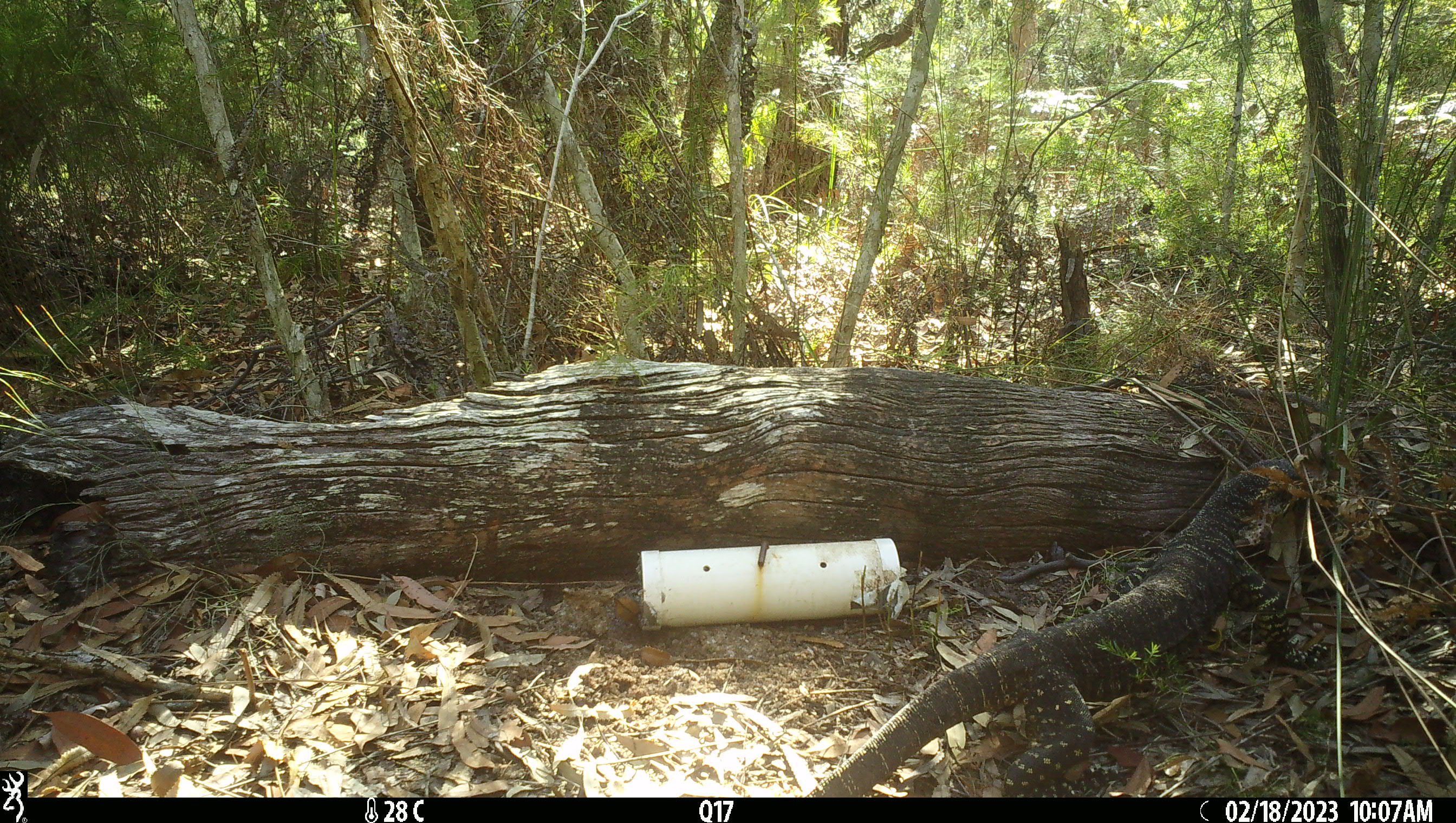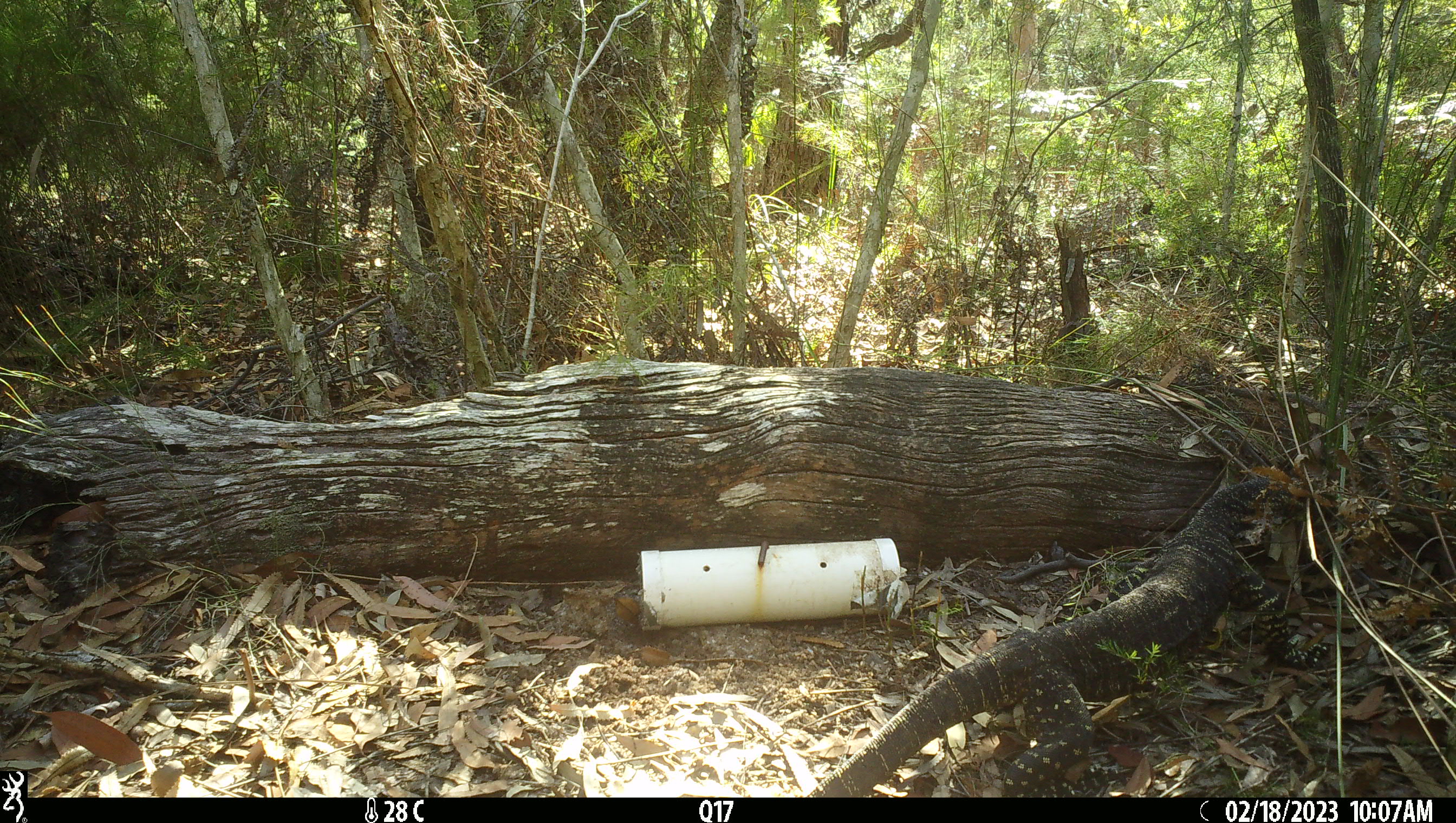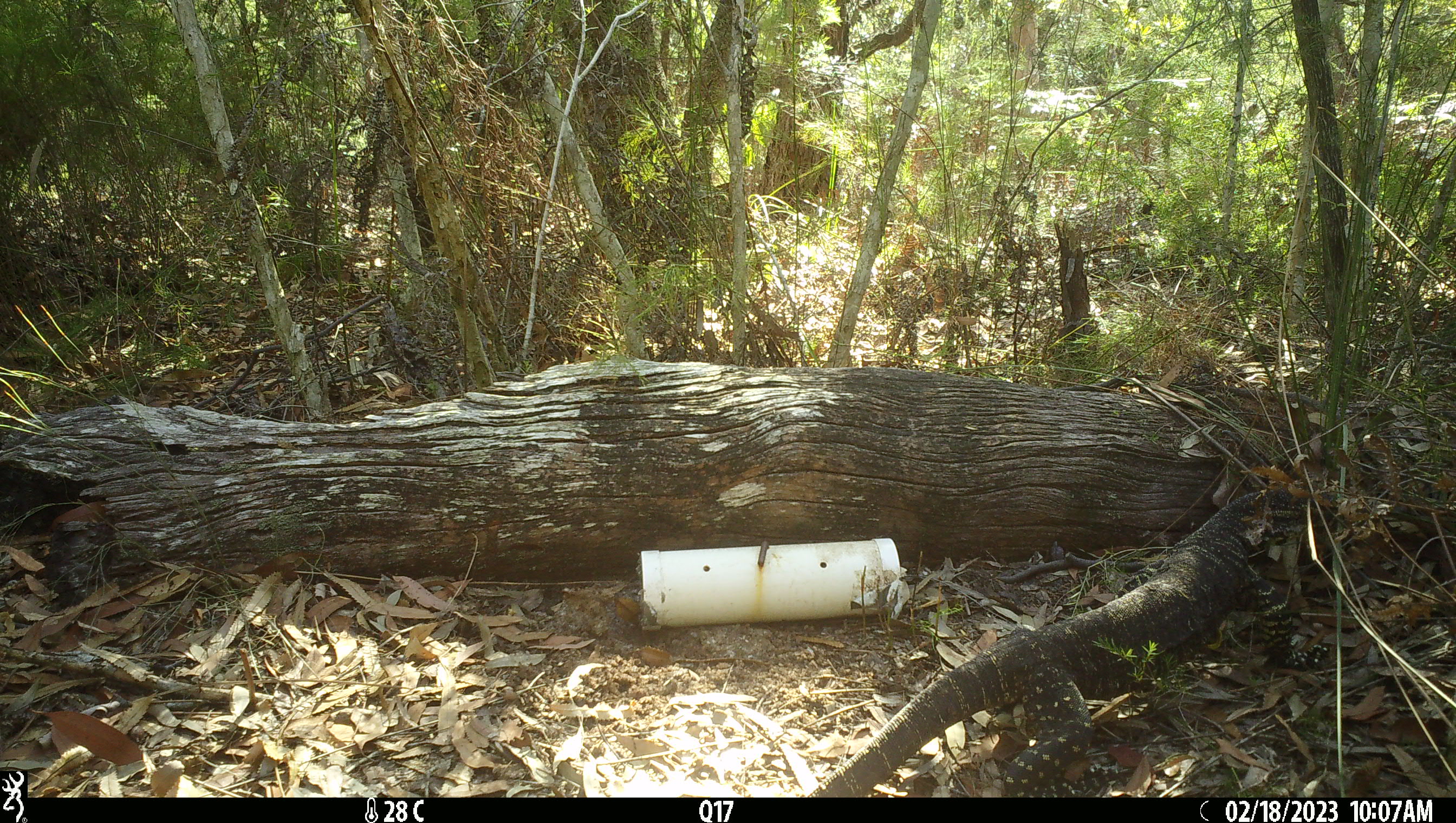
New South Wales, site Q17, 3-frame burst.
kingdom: Animalia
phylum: Chordata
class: Reptilia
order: Squamata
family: Varanidae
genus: Varanus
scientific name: Varanus varius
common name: lace monitor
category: goanna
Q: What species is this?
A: Goanna (lace monitor) (Varanus varius).